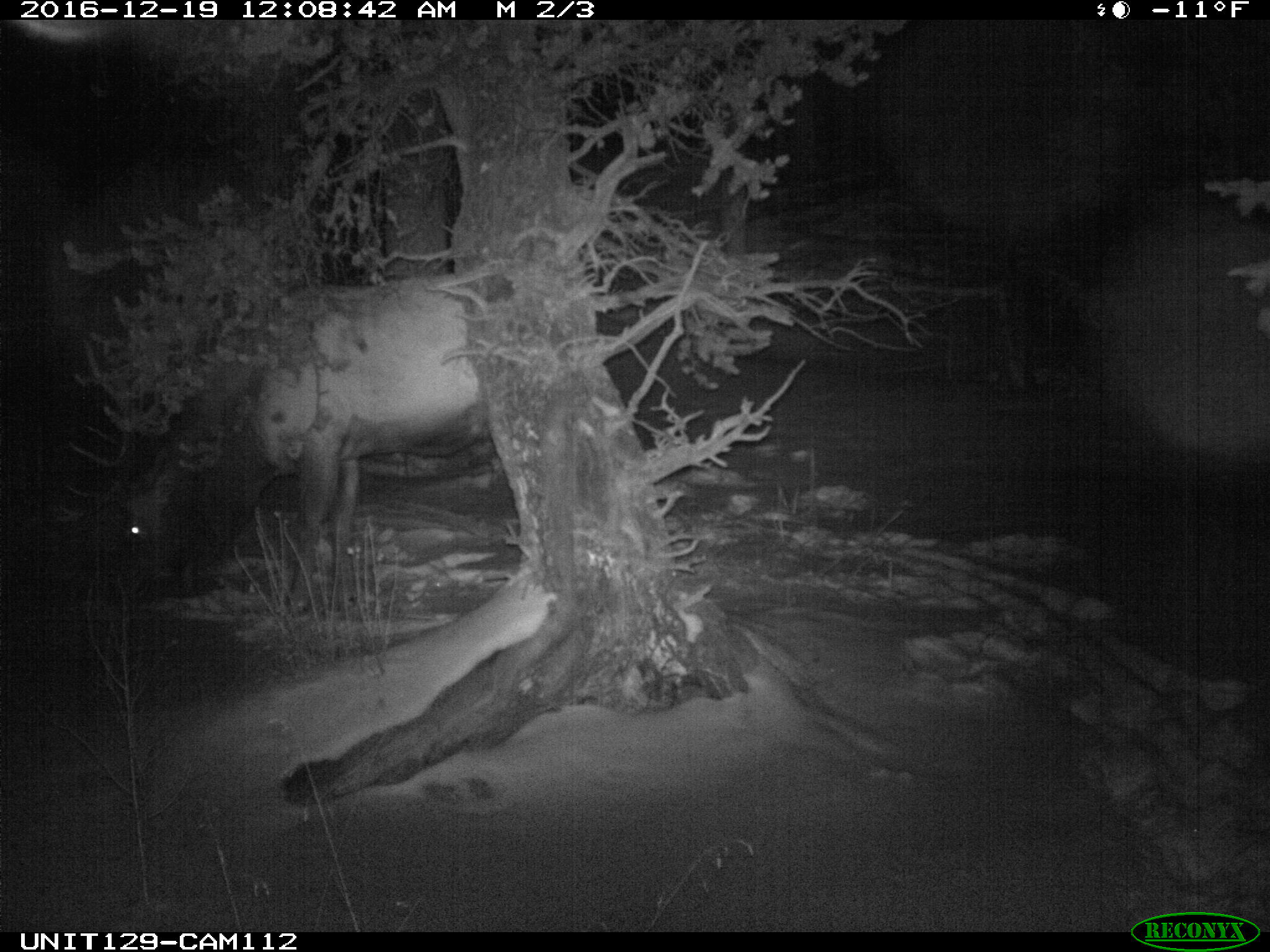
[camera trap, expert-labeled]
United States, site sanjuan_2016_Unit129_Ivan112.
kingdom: Animalia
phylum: Chordata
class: Mammalia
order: Artiodactyla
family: Cervidae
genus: Cervus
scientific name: Cervus elaphus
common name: red deer